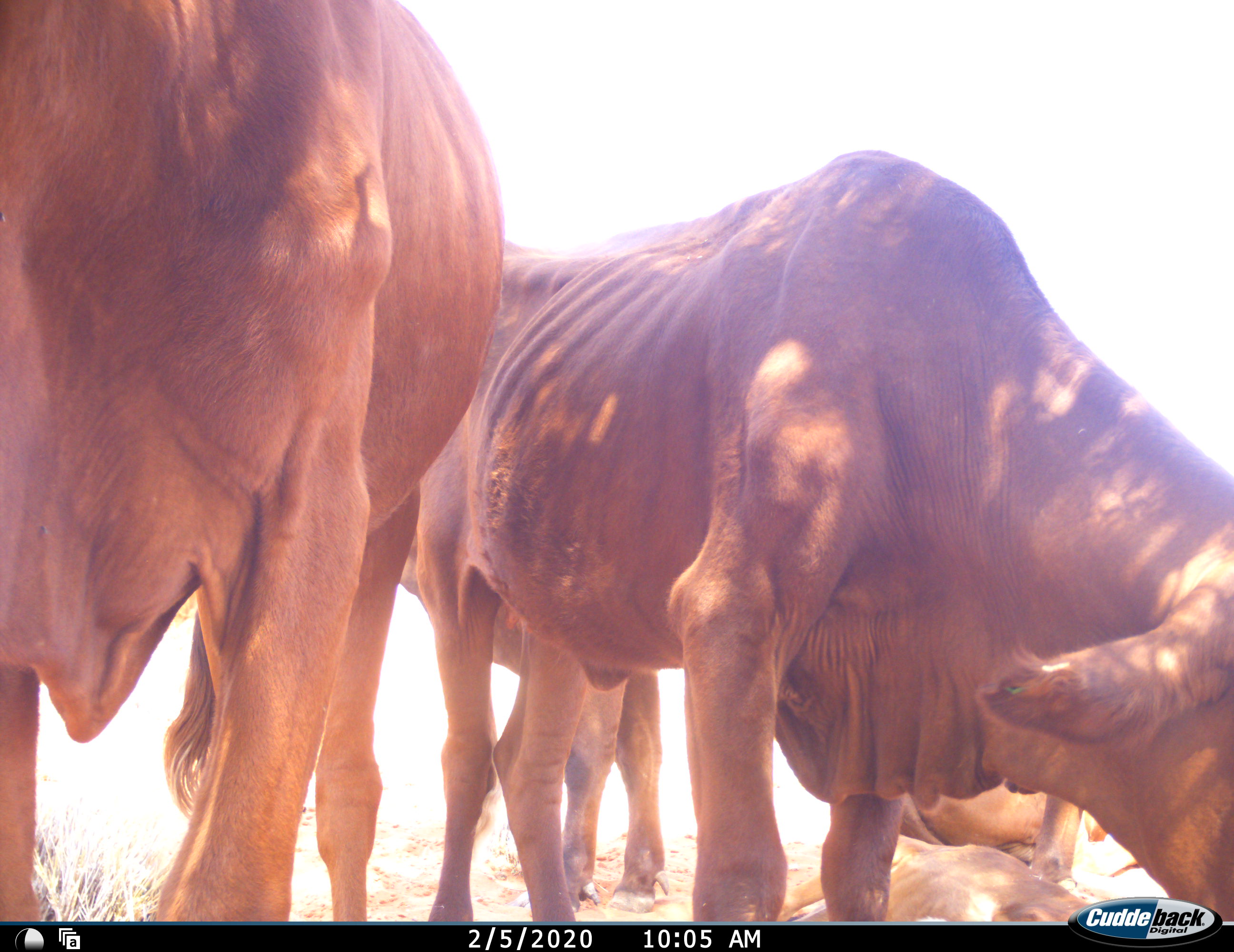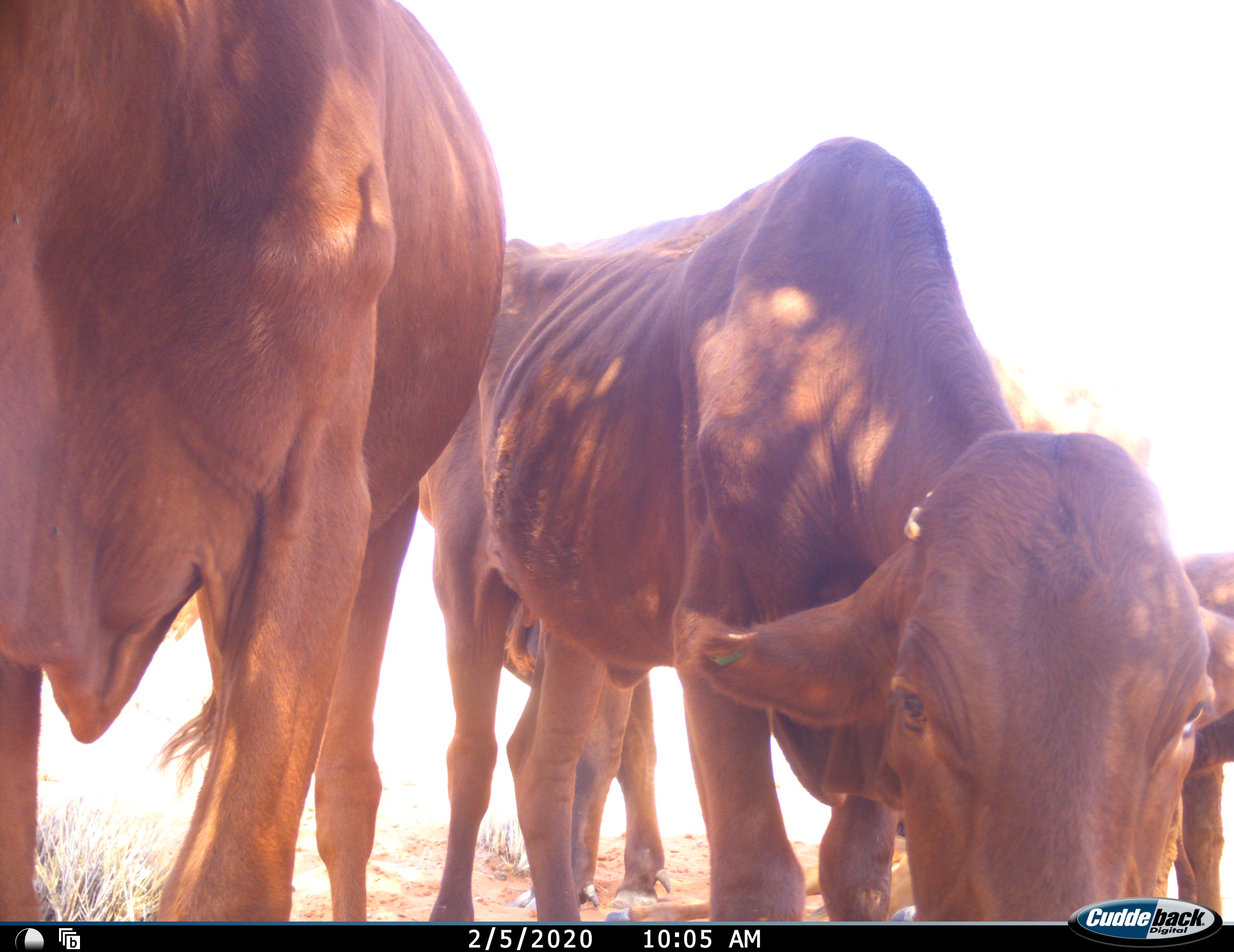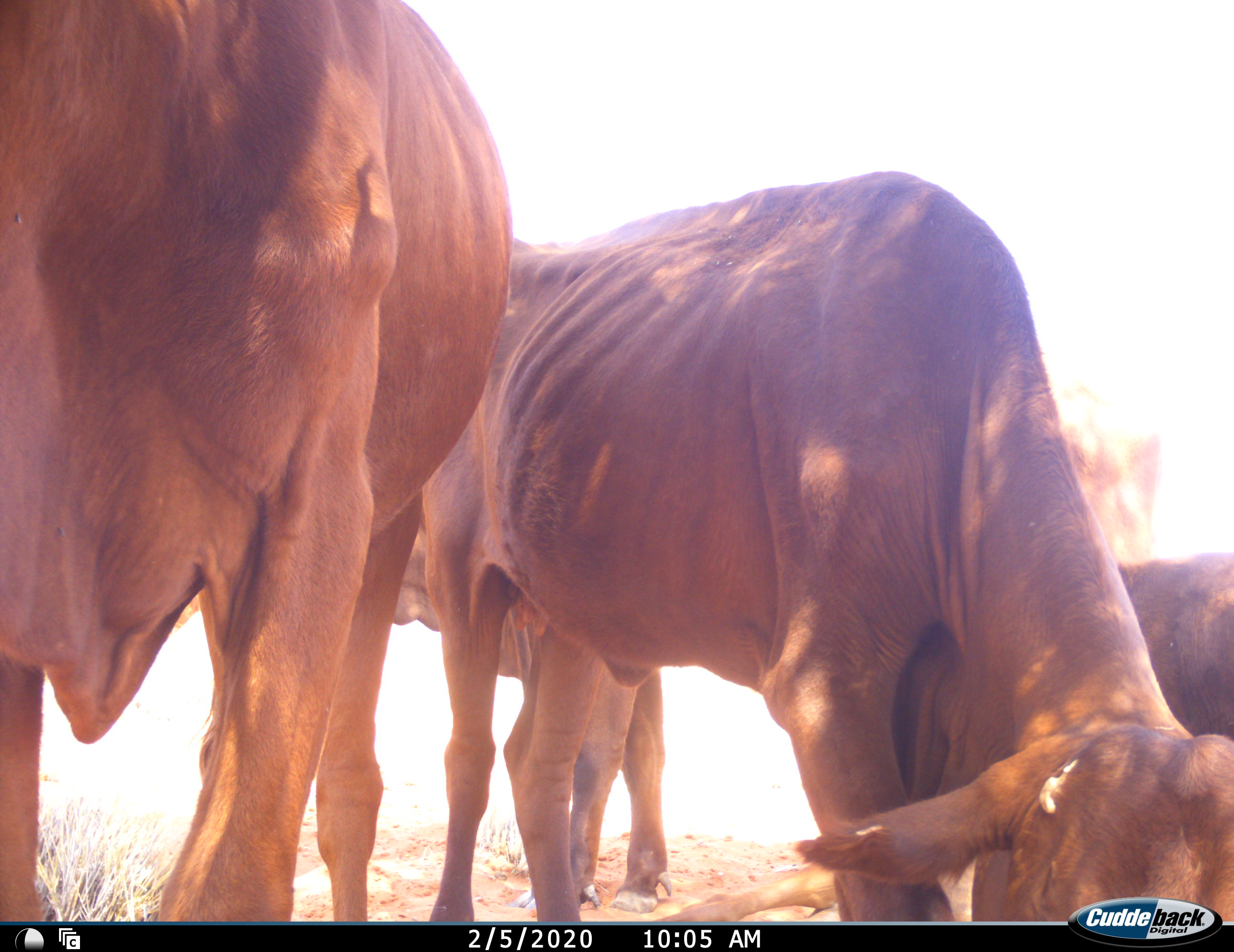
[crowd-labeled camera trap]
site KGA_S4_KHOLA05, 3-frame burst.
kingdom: Animalia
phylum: Chordata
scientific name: Vertebrata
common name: domestic animal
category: domesticanimal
Domesticanimal (domestic animal) (Vertebrata), count 5. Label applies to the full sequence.